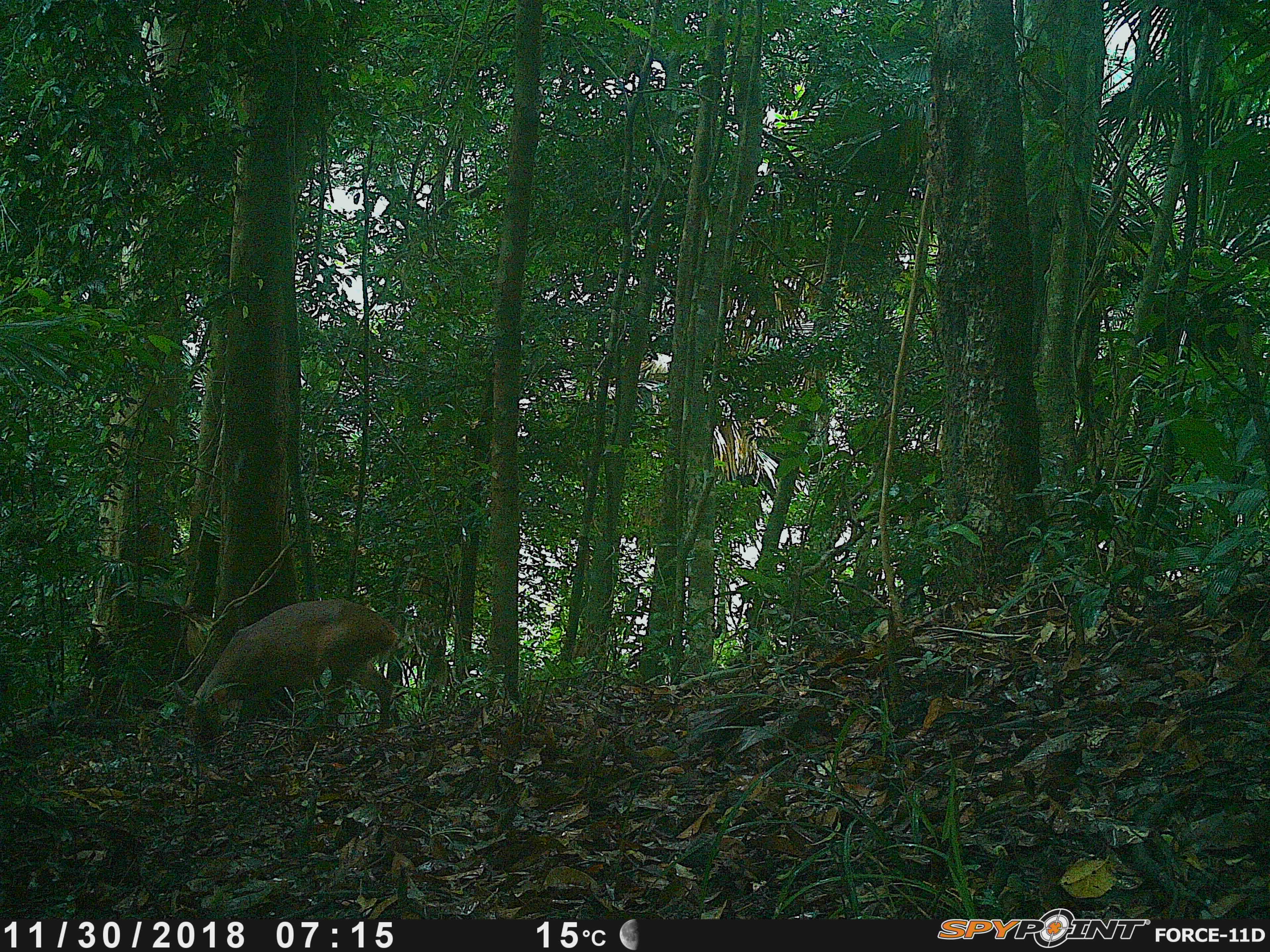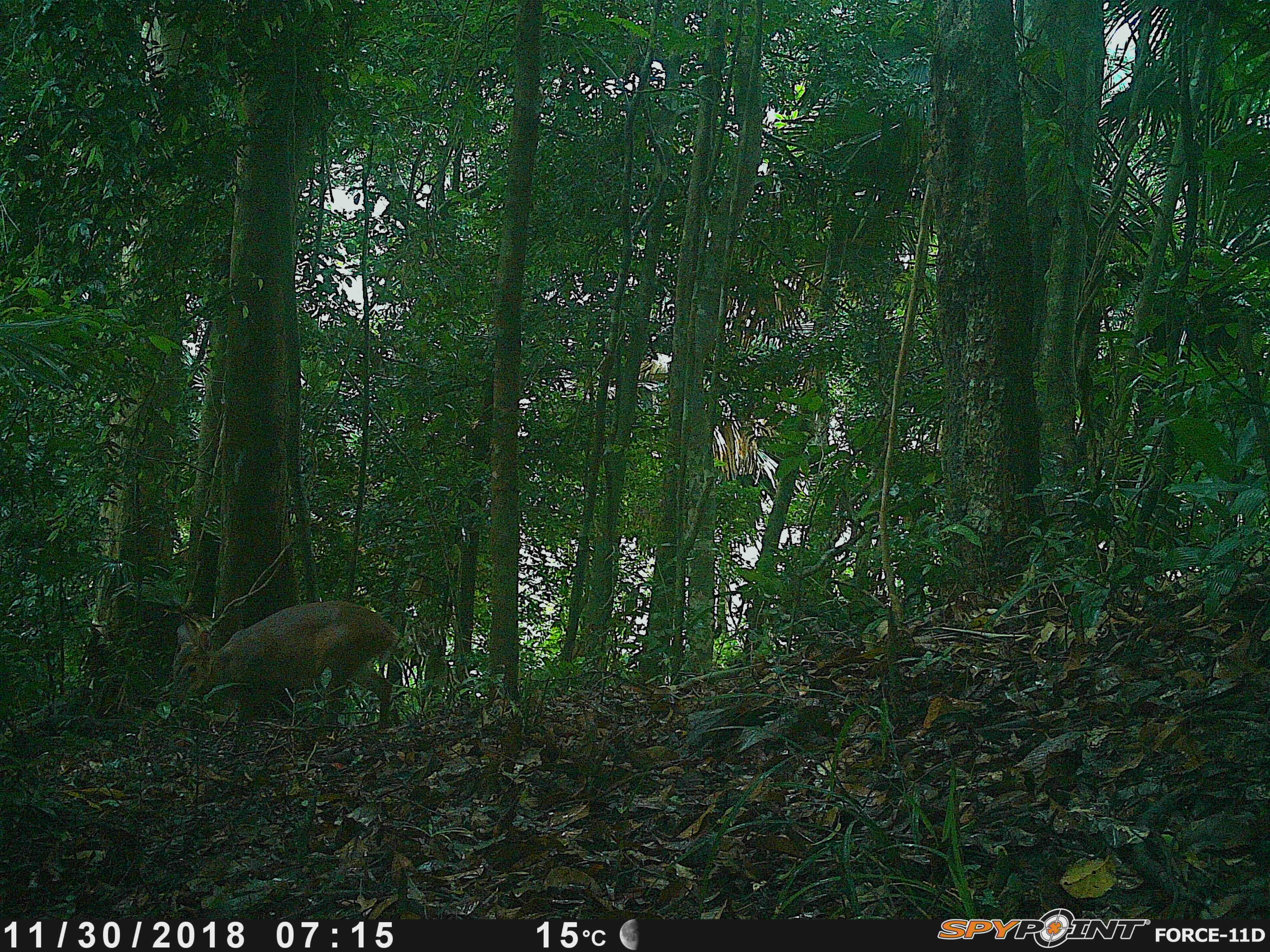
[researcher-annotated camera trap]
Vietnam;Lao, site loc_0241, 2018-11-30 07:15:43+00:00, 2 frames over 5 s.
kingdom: Animalia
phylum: Chordata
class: Mammalia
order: Artiodactyla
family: Cervidae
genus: Muntiacus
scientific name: Muntiacus vuquangensis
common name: large-antlered muntjac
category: large antlered muntjac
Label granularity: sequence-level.